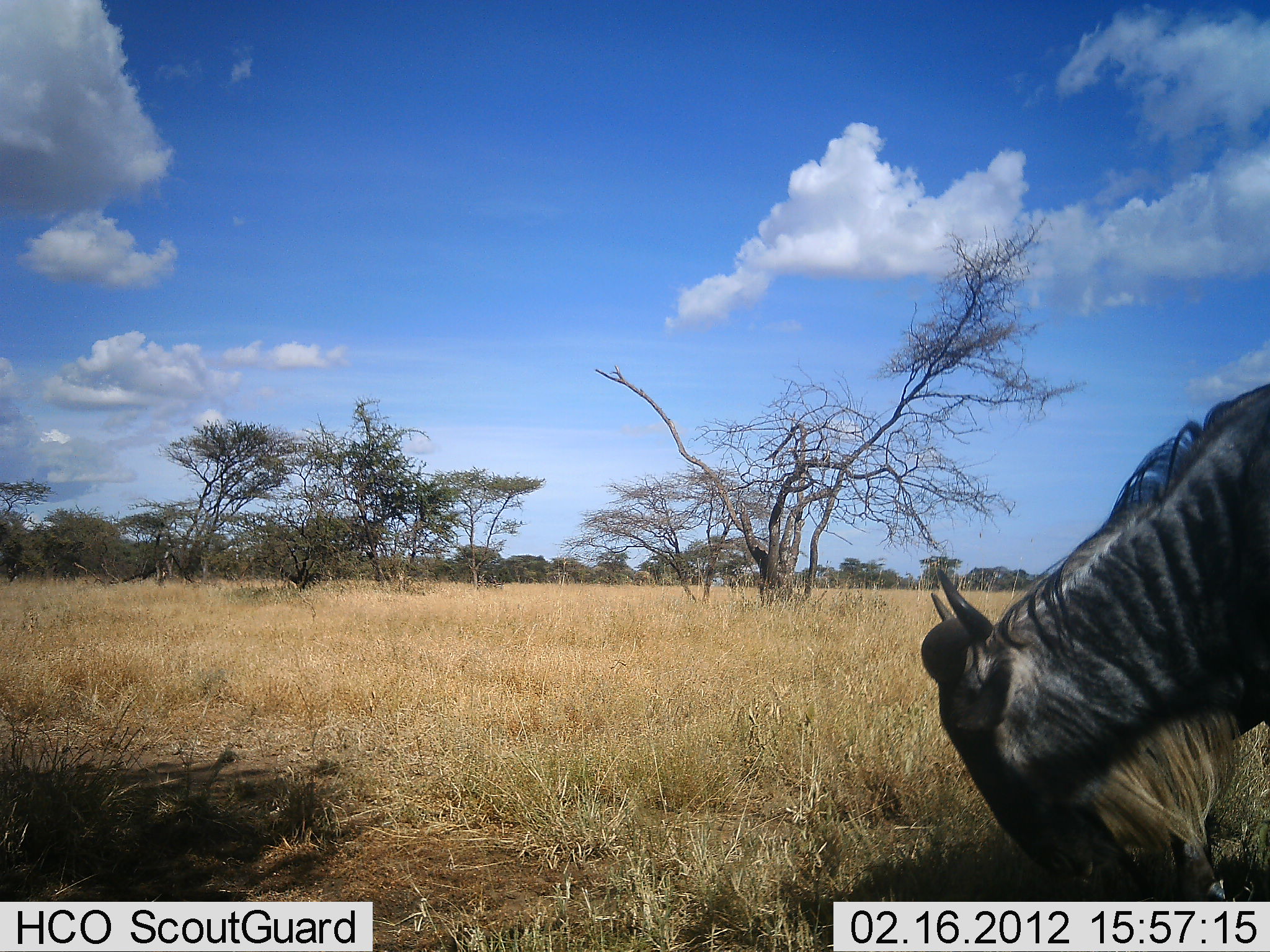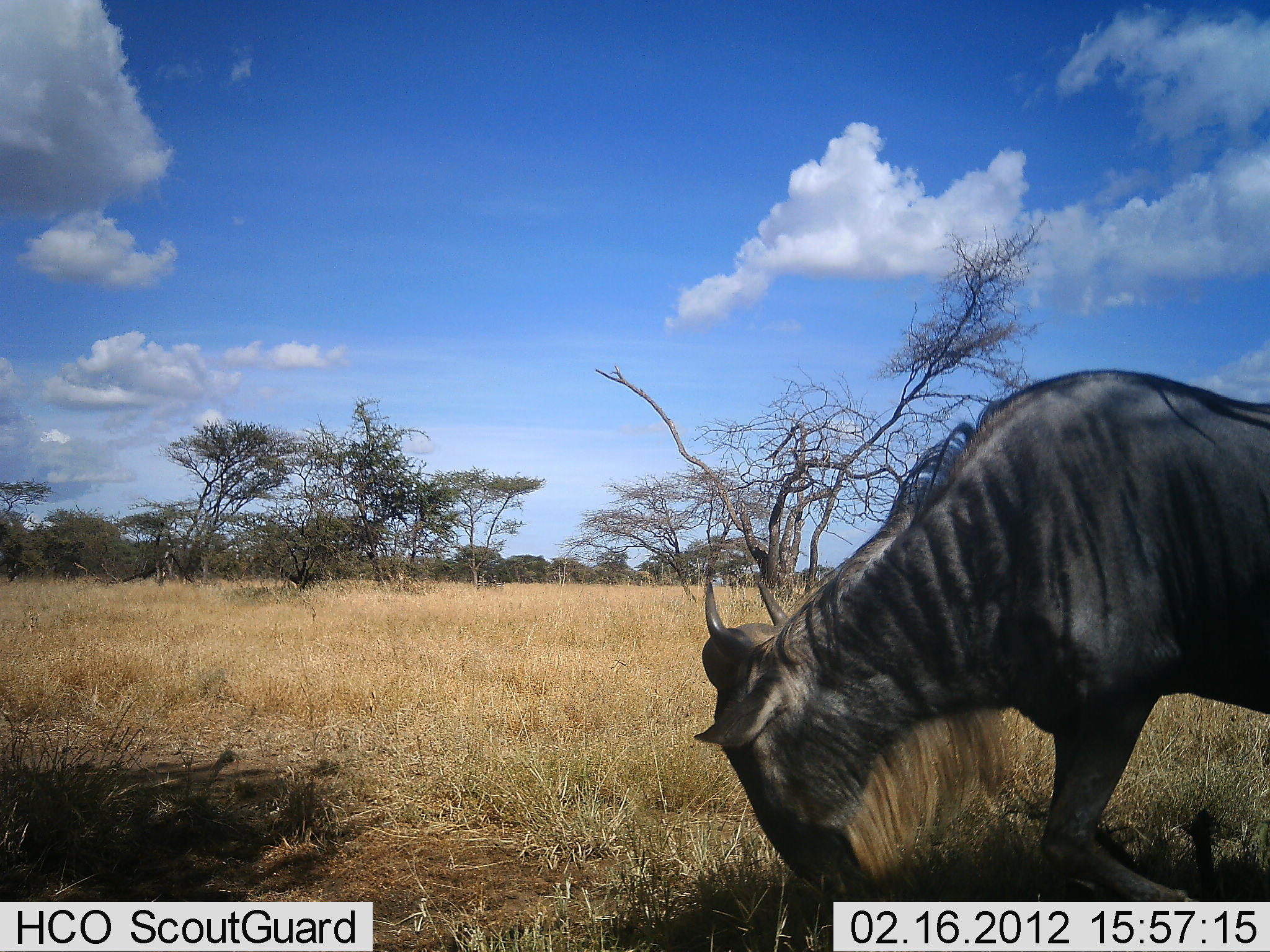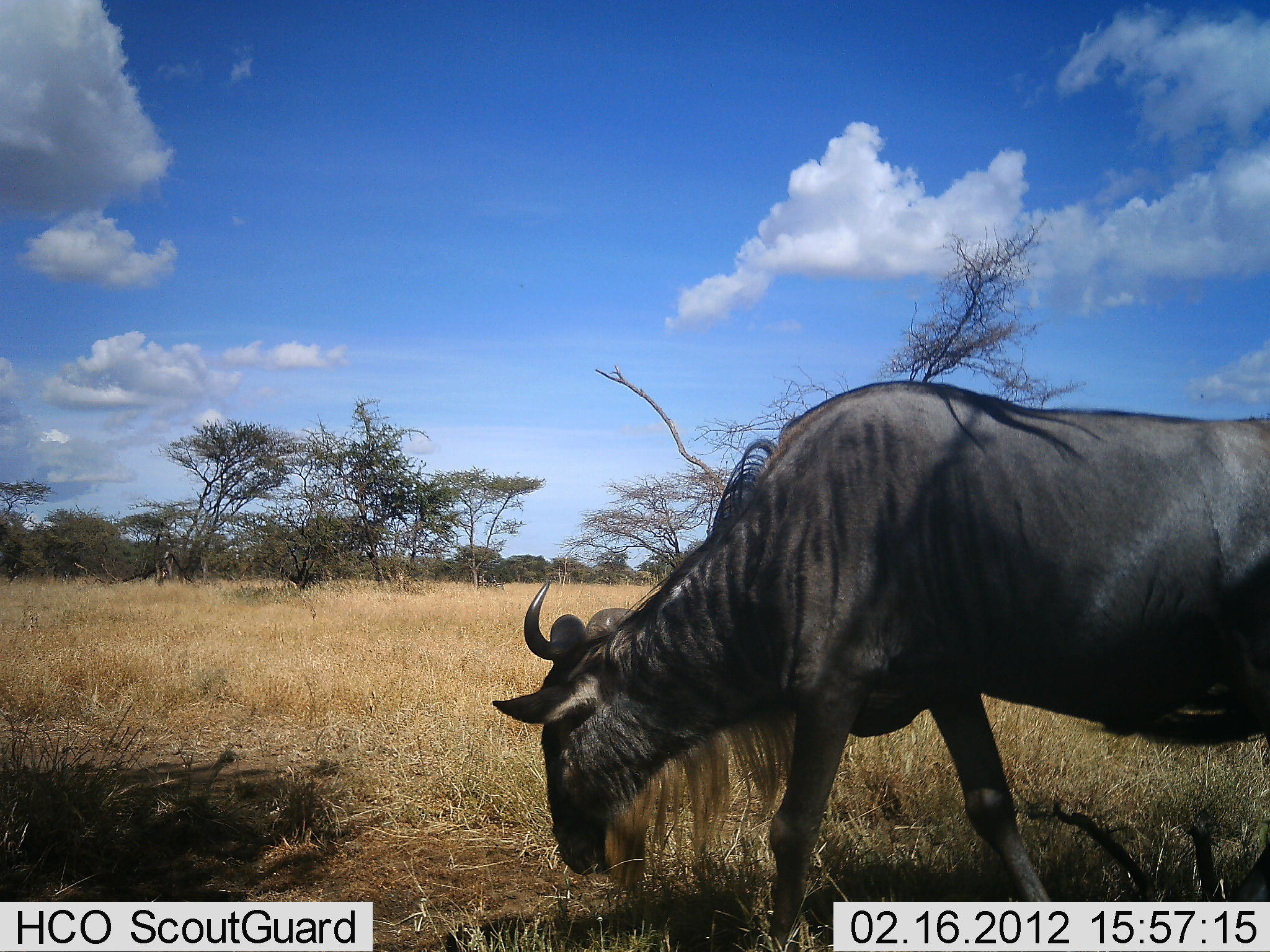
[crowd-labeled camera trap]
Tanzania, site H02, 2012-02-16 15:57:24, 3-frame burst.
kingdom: Animalia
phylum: Chordata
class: Mammalia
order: Artiodactyla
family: Bovidae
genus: Connochaetes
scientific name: Connochaetes taurinus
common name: blue wildebeest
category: wildebeest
Wildebeest (blue wildebeest) (Connochaetes taurinus), count 1. Behavior (volunteer vote fractions): standing 8%, resting 4%, moving 62%, interacting 0%. Young present (vote fraction): 0%. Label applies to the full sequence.